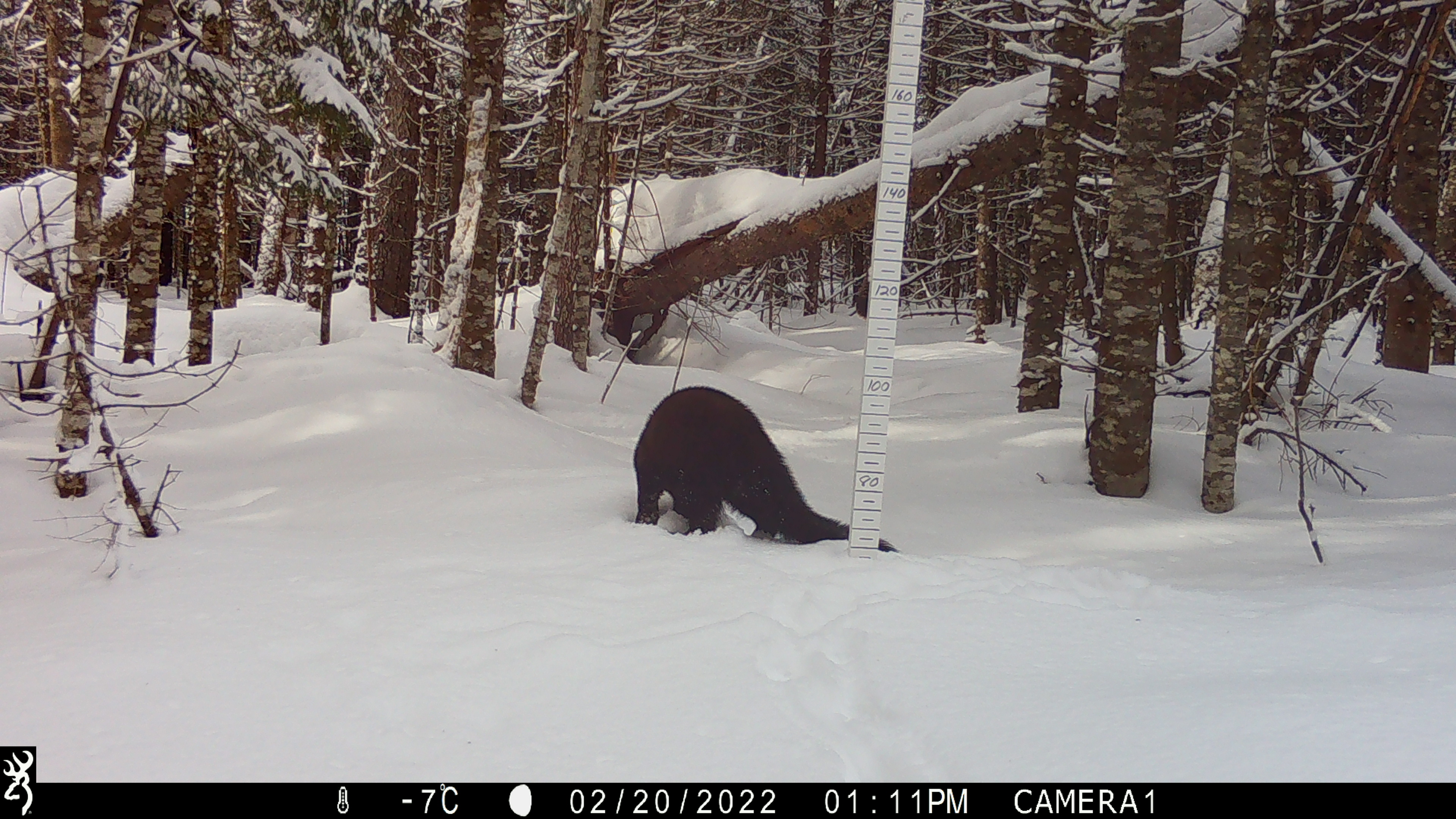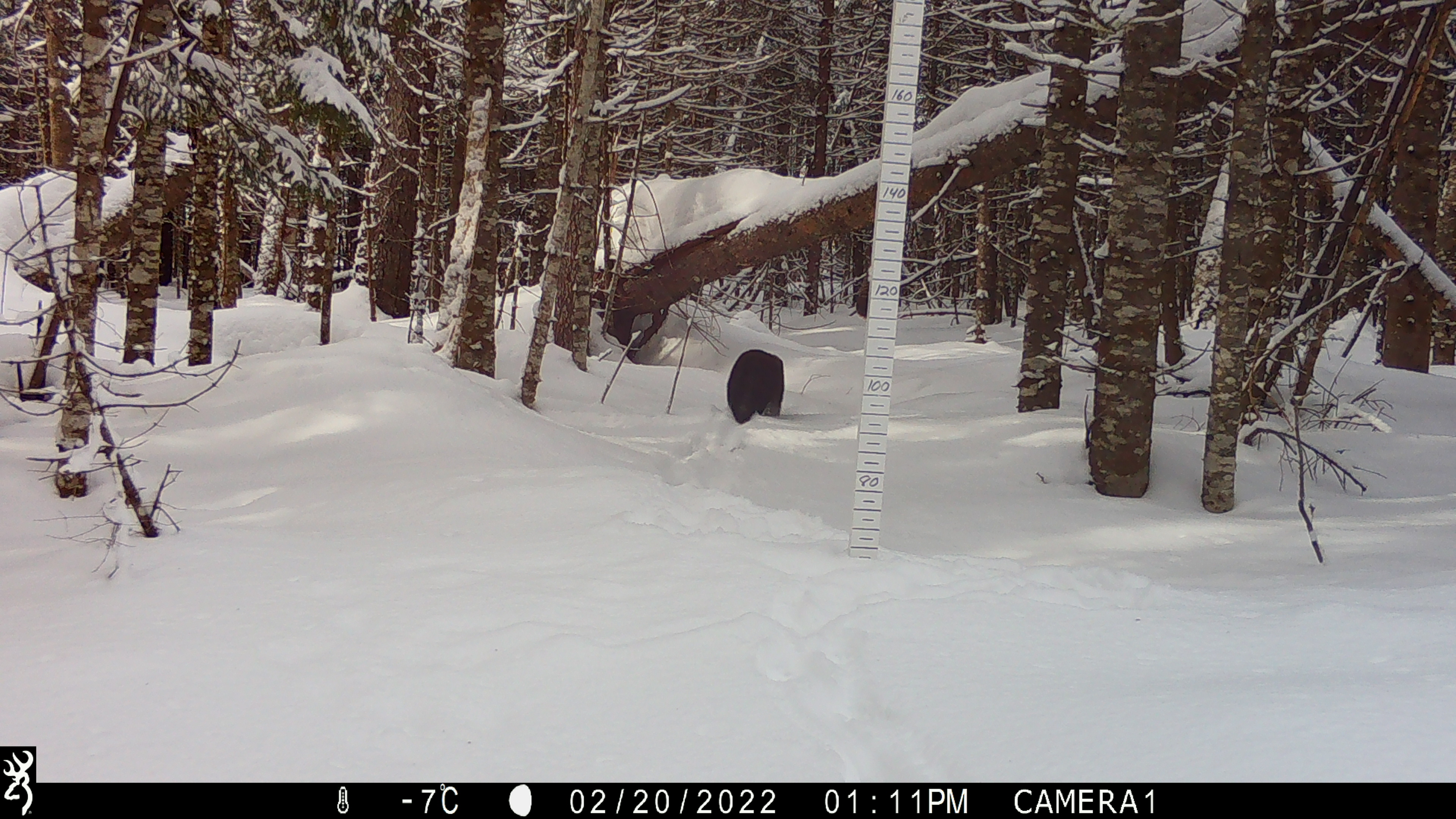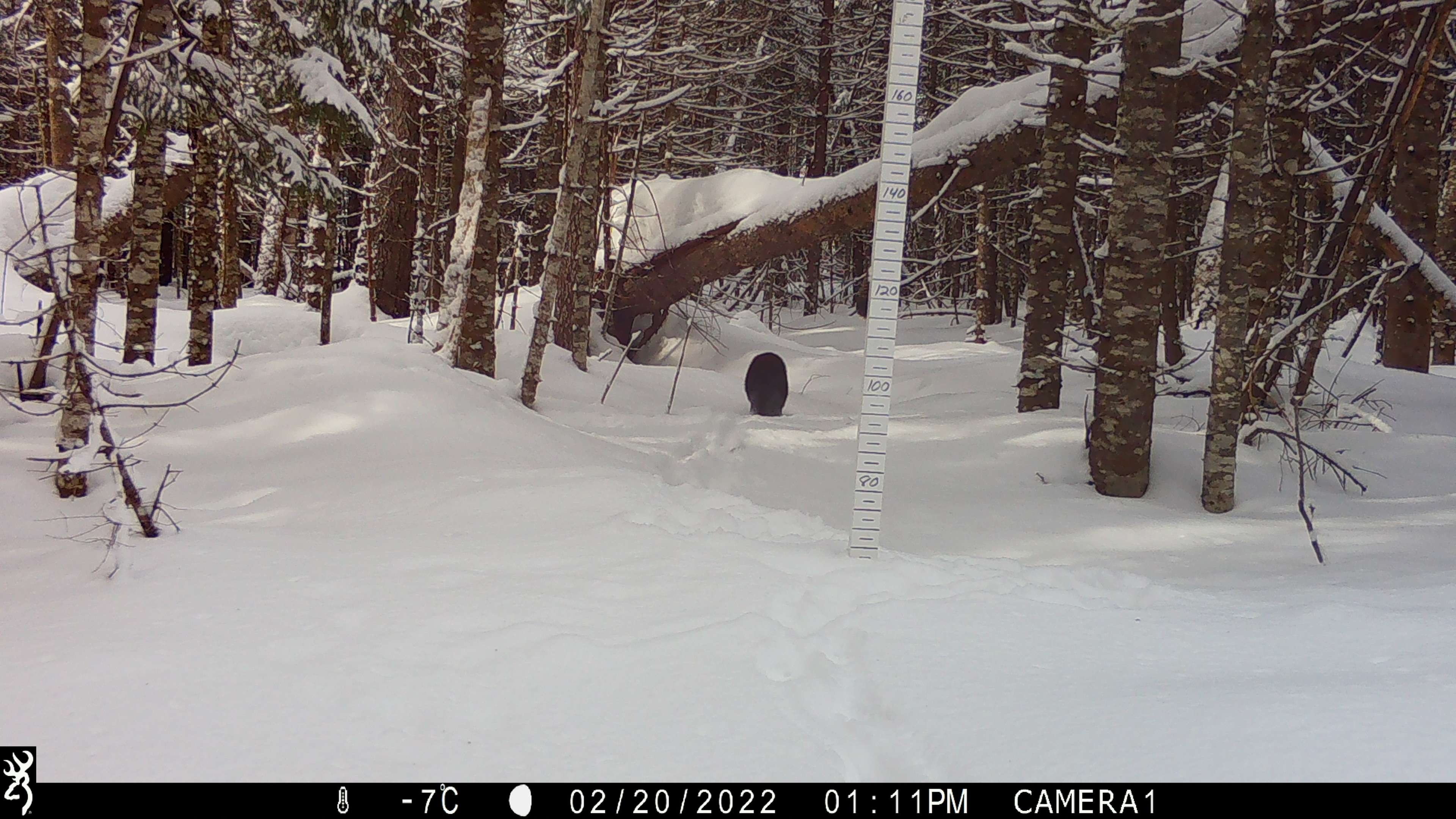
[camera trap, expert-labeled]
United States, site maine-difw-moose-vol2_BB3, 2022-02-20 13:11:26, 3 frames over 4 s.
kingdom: Animalia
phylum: Chordata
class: Mammalia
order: Carnivora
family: Mustelidae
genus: Pekania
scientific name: Pekania pennanti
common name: fisher